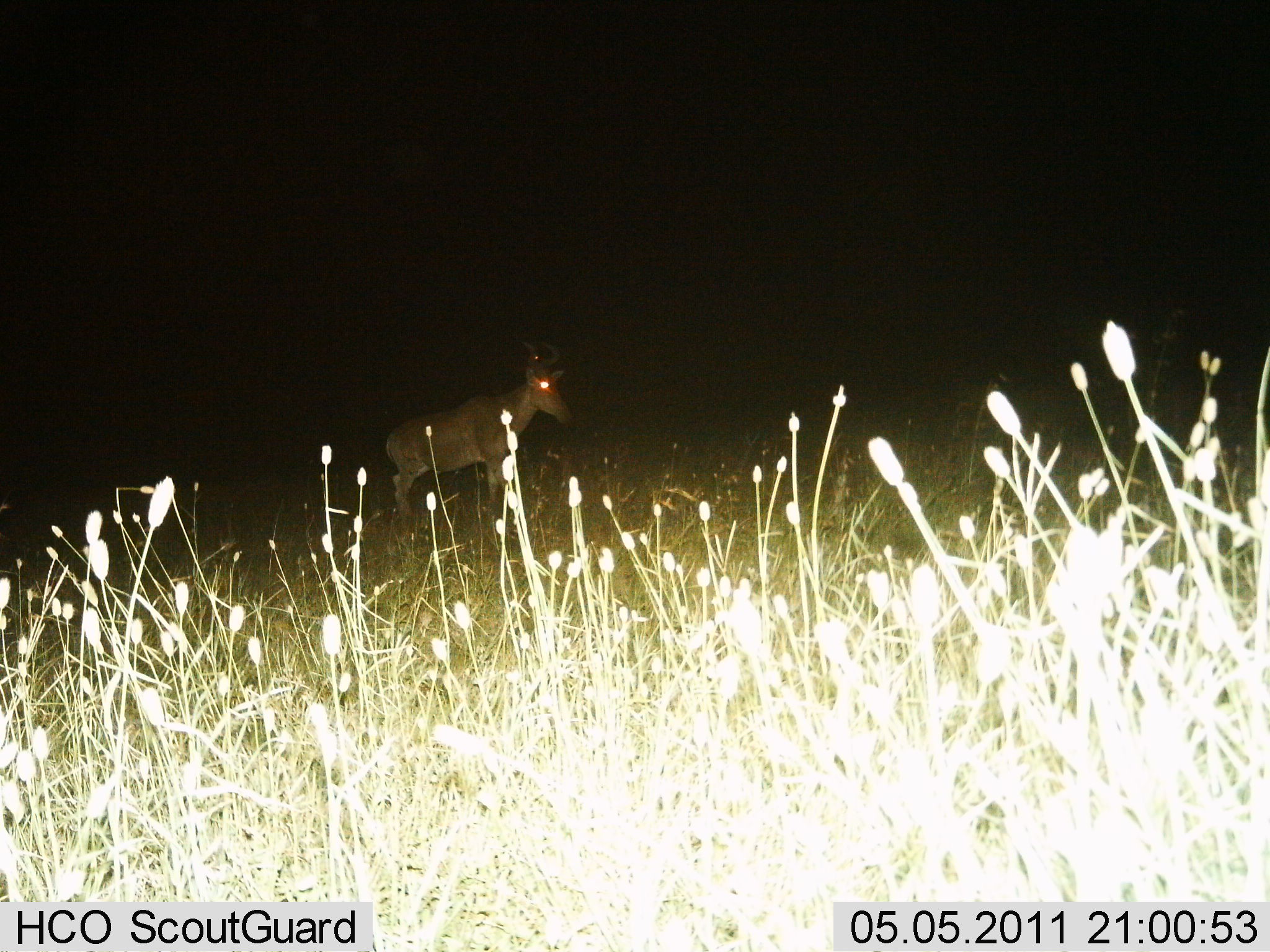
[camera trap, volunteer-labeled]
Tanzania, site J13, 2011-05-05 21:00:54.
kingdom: Animalia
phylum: Chordata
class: Mammalia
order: Artiodactyla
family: Bovidae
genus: Alcelaphus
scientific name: Alcelaphus buselaphus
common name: hartebeest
Hartebeest (Alcelaphus buselaphus), count 1. Behavior (volunteer vote fractions): standing 93%, resting 0%, moving 7%, interacting 0%. Young present (vote fraction): 0%. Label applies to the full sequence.